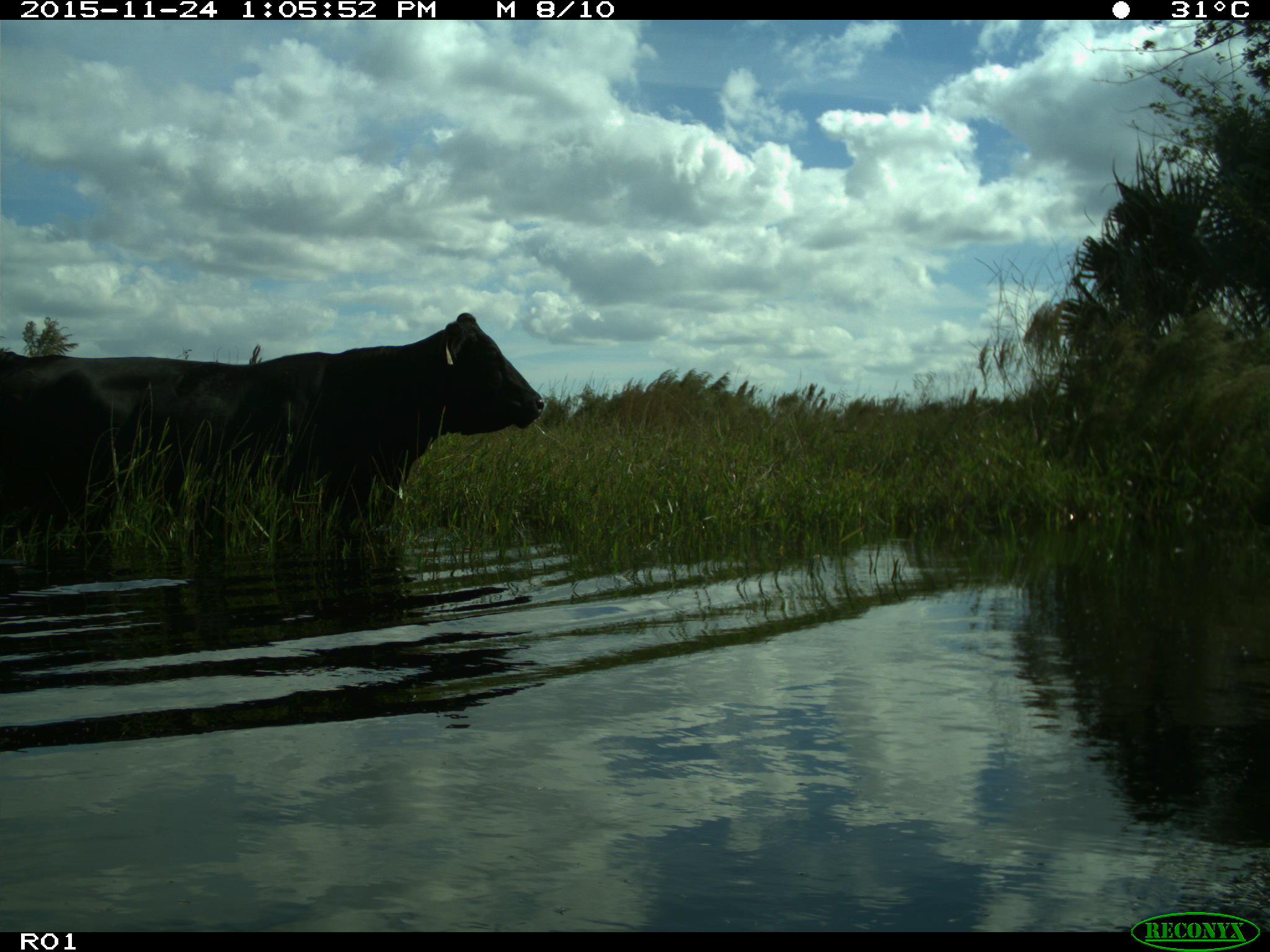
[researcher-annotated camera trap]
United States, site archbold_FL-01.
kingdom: Animalia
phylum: Chordata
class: Mammalia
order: Artiodactyla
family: Bovidae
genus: Bos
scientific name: Bos taurus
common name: domestic cow